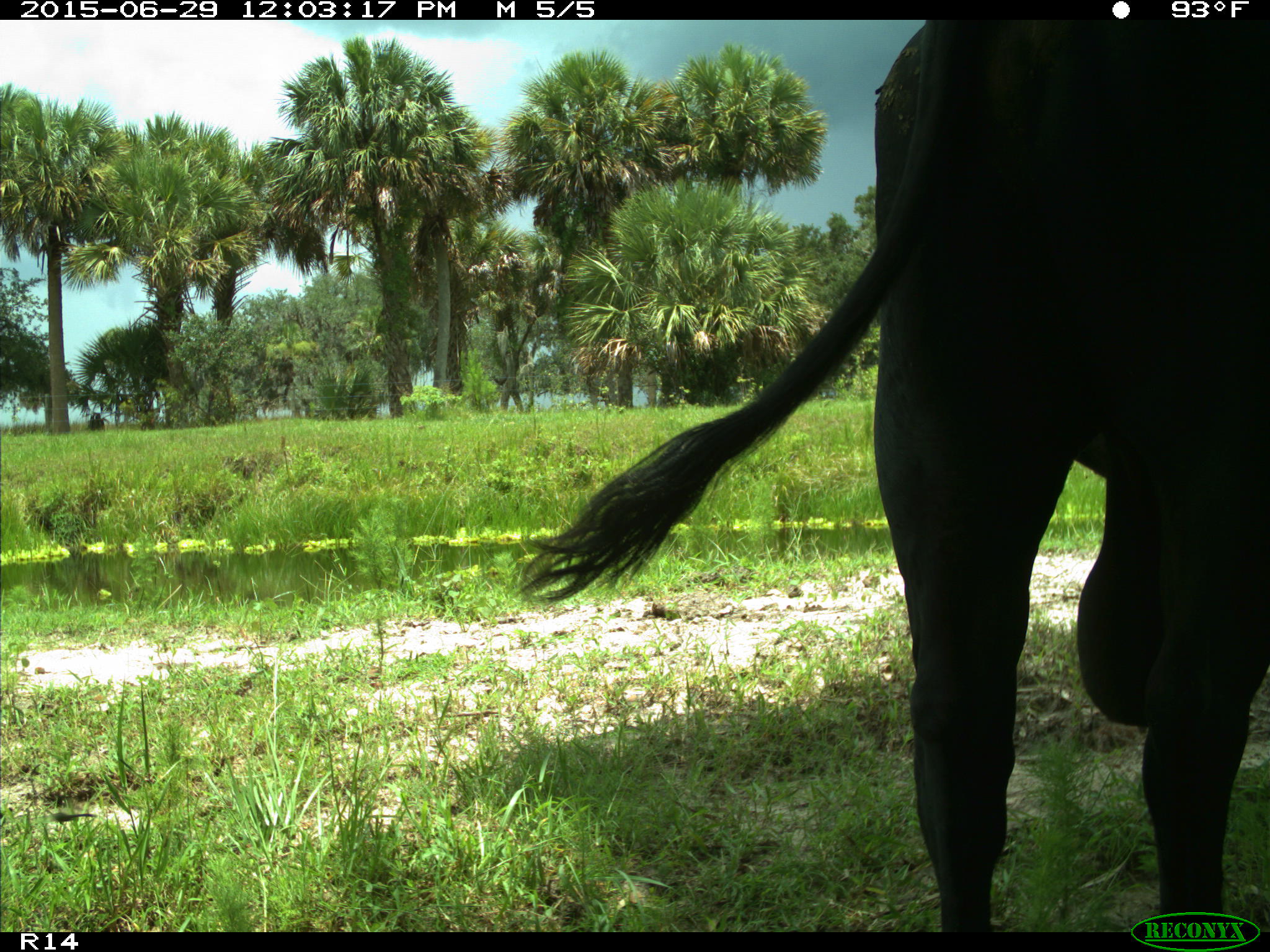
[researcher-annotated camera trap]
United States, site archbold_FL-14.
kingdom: Animalia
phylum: Chordata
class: Mammalia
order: Artiodactyla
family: Bovidae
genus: Bos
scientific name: Bos taurus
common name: domestic cow